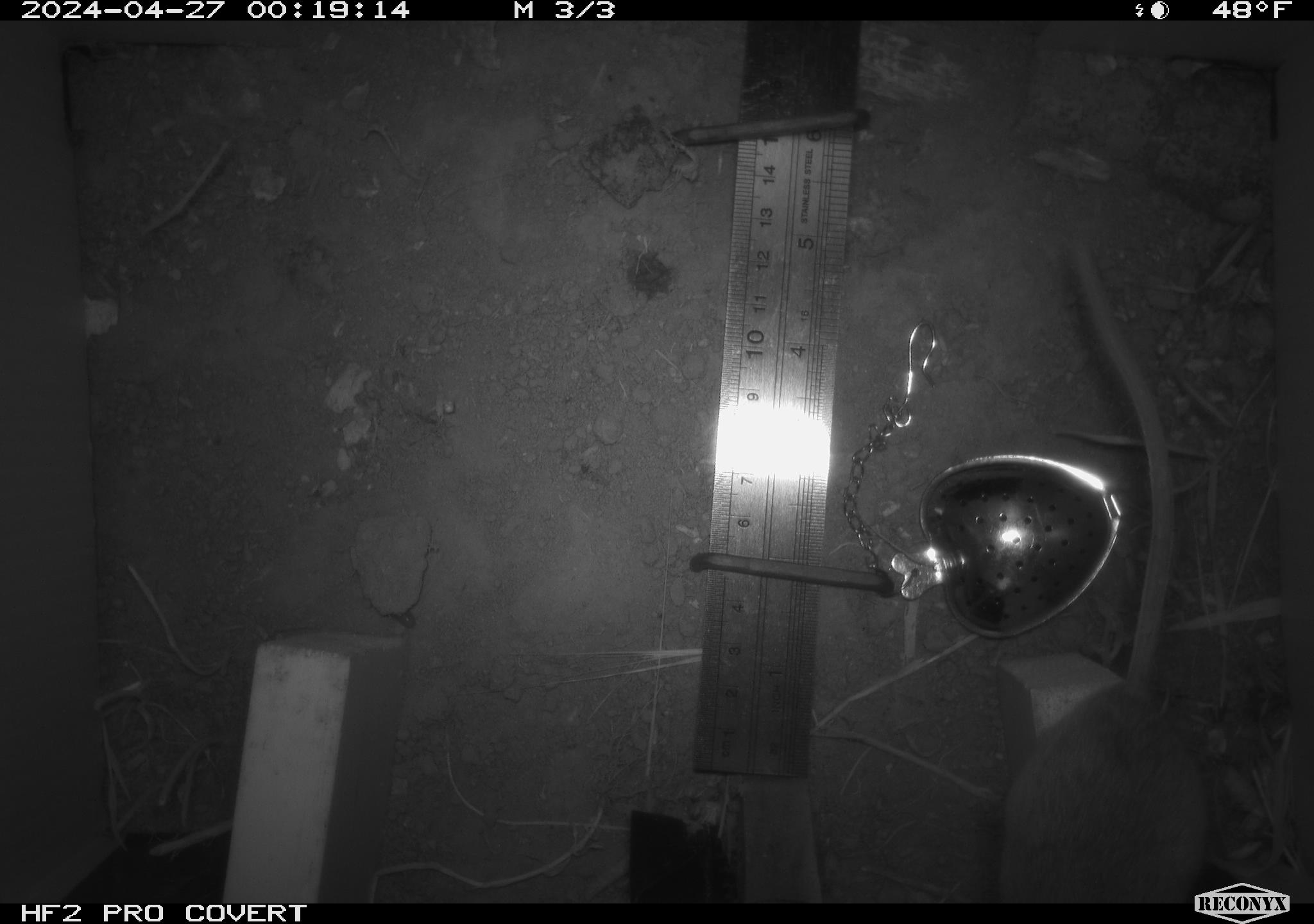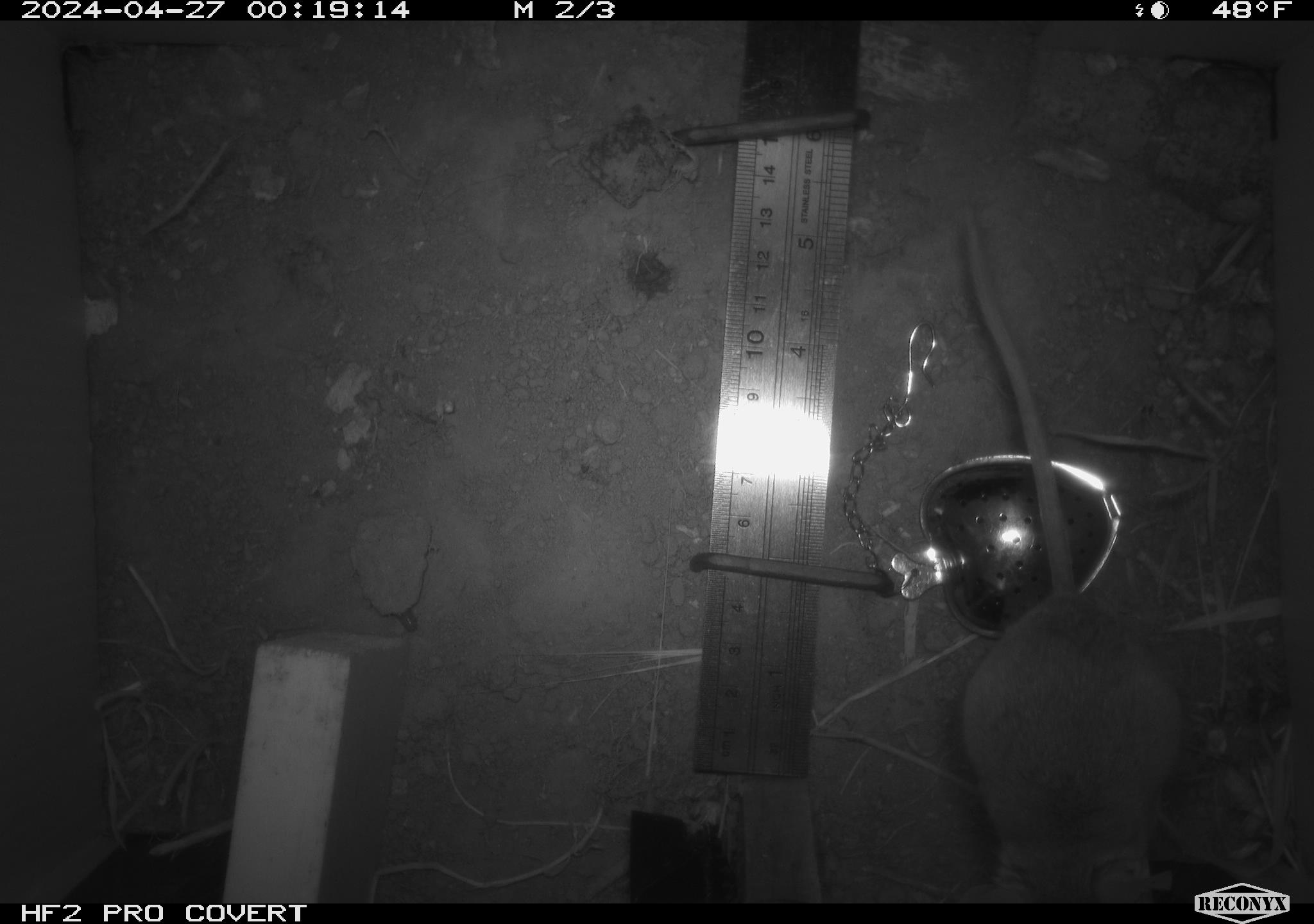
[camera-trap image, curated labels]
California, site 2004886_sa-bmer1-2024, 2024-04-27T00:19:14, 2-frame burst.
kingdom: Animalia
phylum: Chordata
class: Mammalia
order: Rodentia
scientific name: Rodentia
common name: mouse species